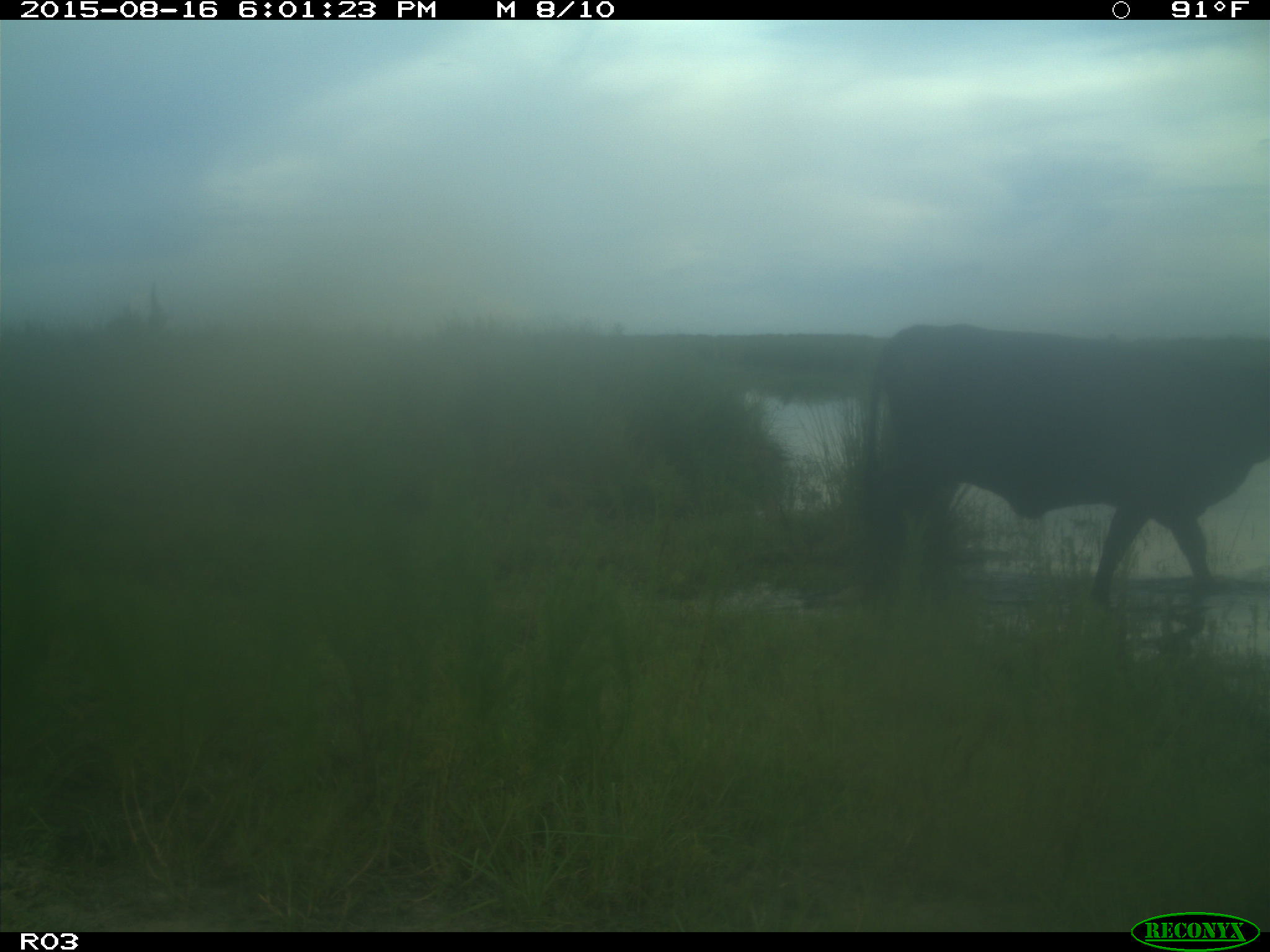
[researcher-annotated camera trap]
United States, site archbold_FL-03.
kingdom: Animalia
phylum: Chordata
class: Mammalia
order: Artiodactyla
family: Bovidae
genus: Bos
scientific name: Bos taurus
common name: domestic cow